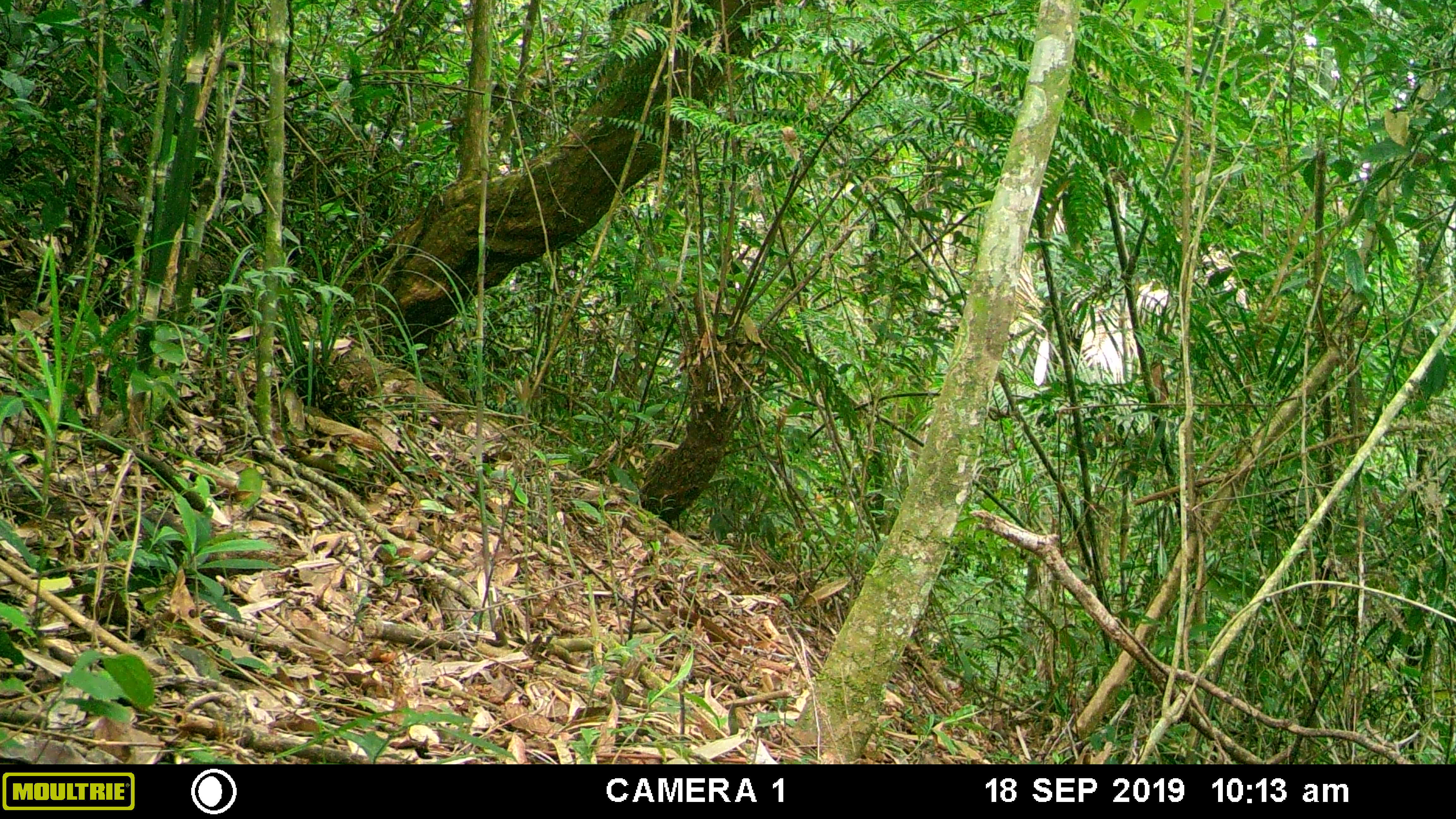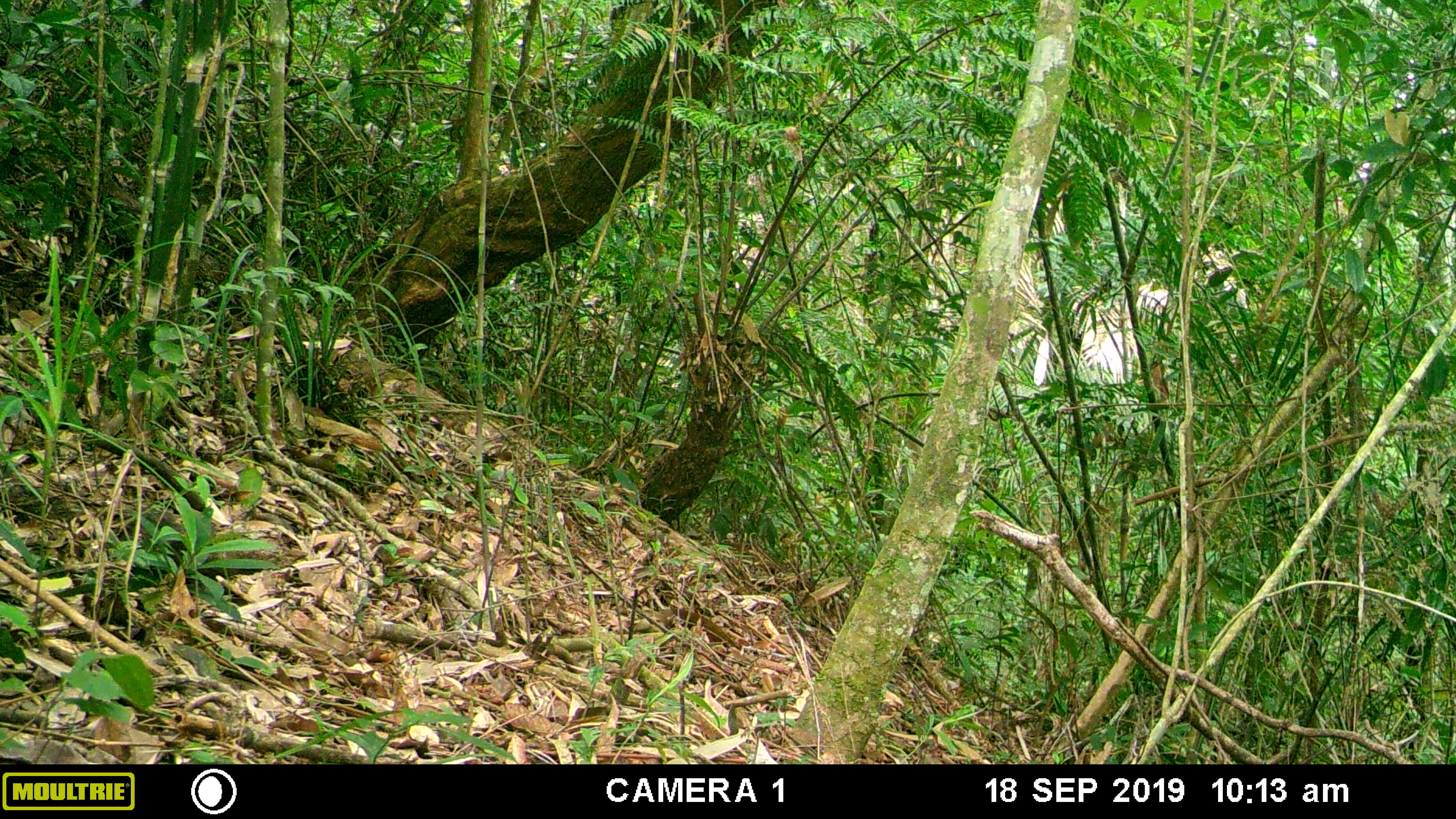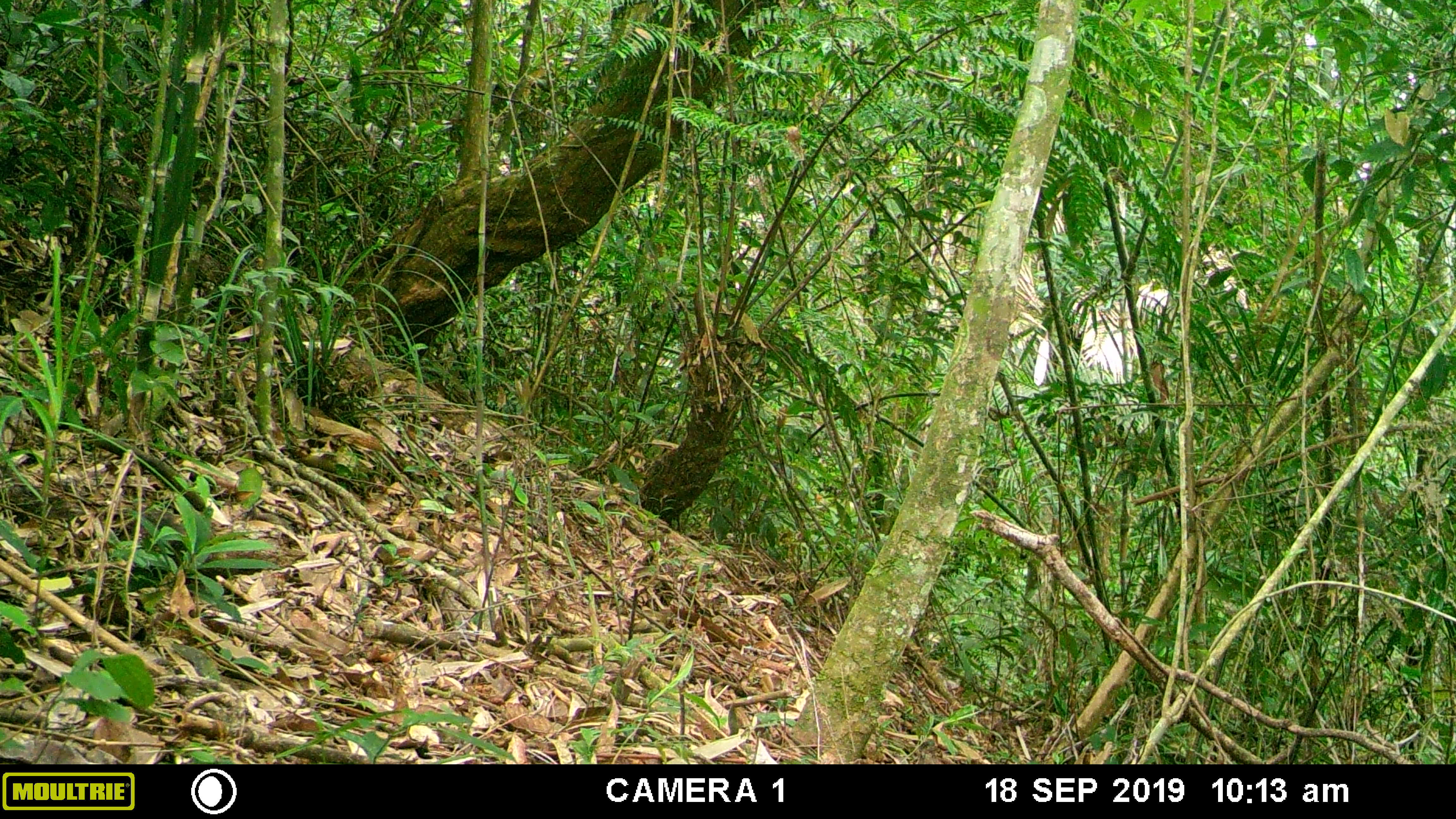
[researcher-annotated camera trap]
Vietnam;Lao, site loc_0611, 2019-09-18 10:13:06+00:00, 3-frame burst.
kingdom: Animalia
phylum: Chordata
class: Mammalia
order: Scandentia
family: Tupaiidae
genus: Tupaia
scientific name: Tupaia belangeri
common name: northern treeshrew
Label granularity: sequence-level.